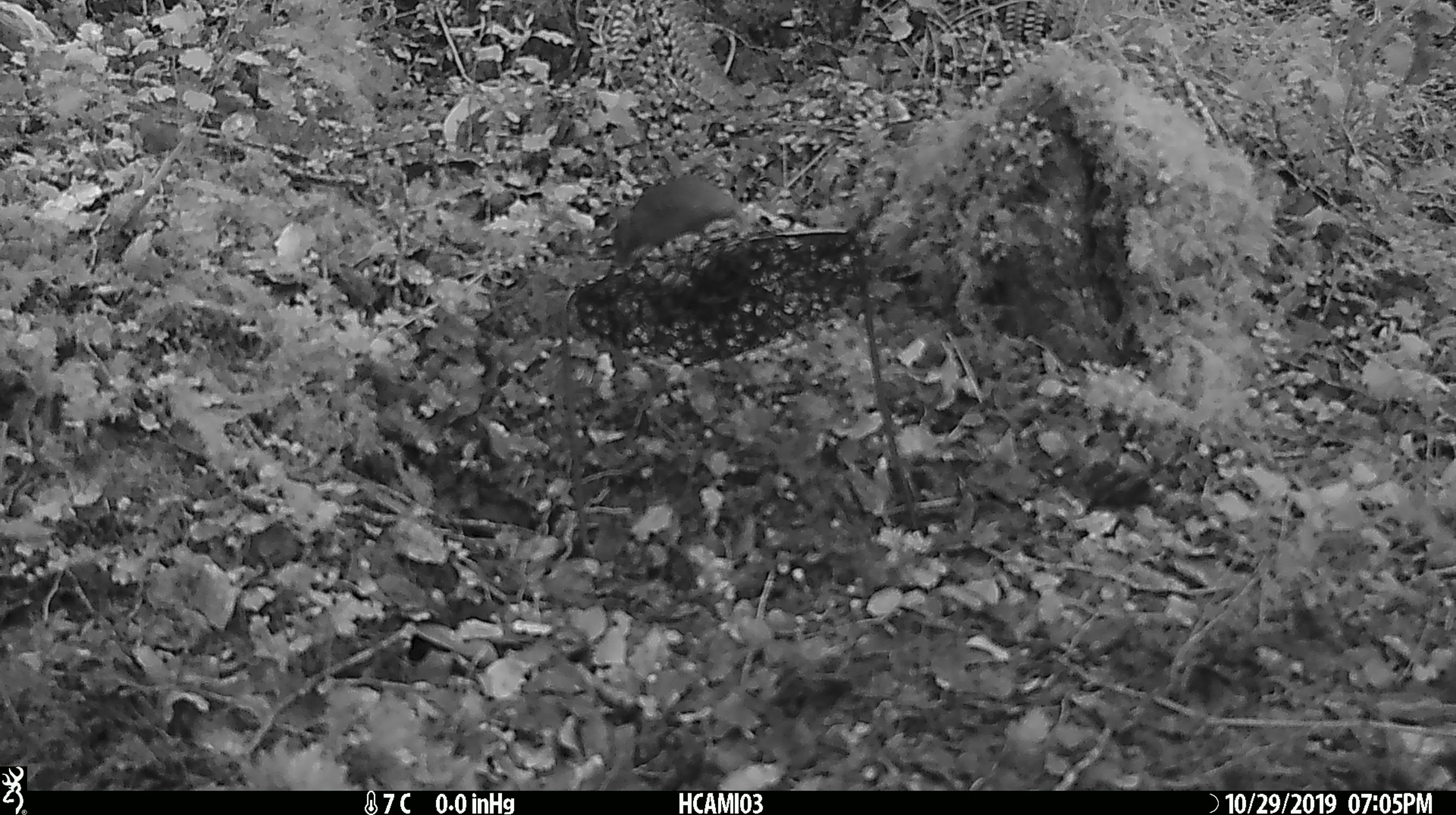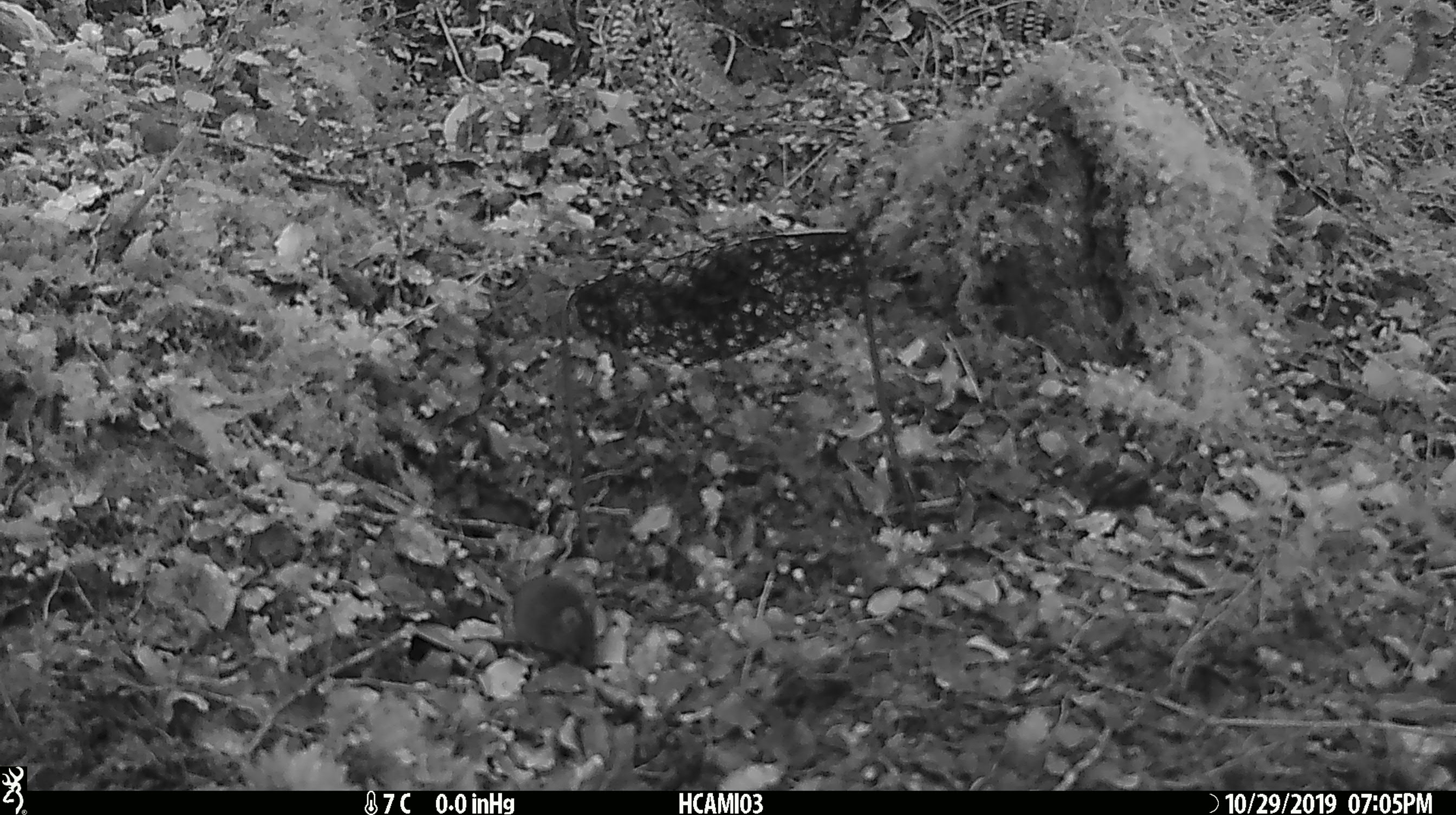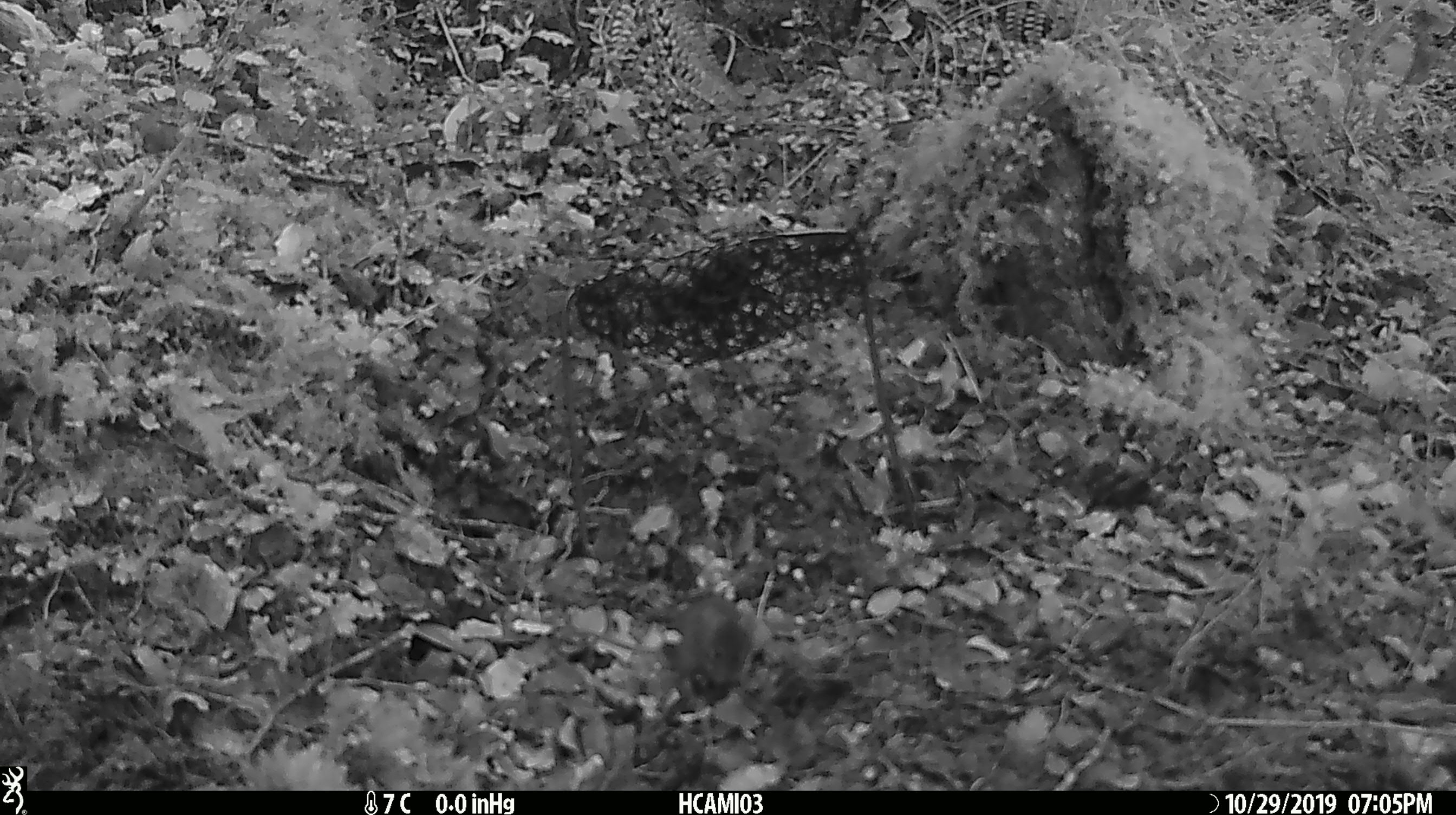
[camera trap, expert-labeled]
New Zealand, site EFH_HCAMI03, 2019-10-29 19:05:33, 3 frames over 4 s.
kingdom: Animalia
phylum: Chordata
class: Mammalia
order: Rodentia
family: Muridae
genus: Mus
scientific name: Mus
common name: mouse